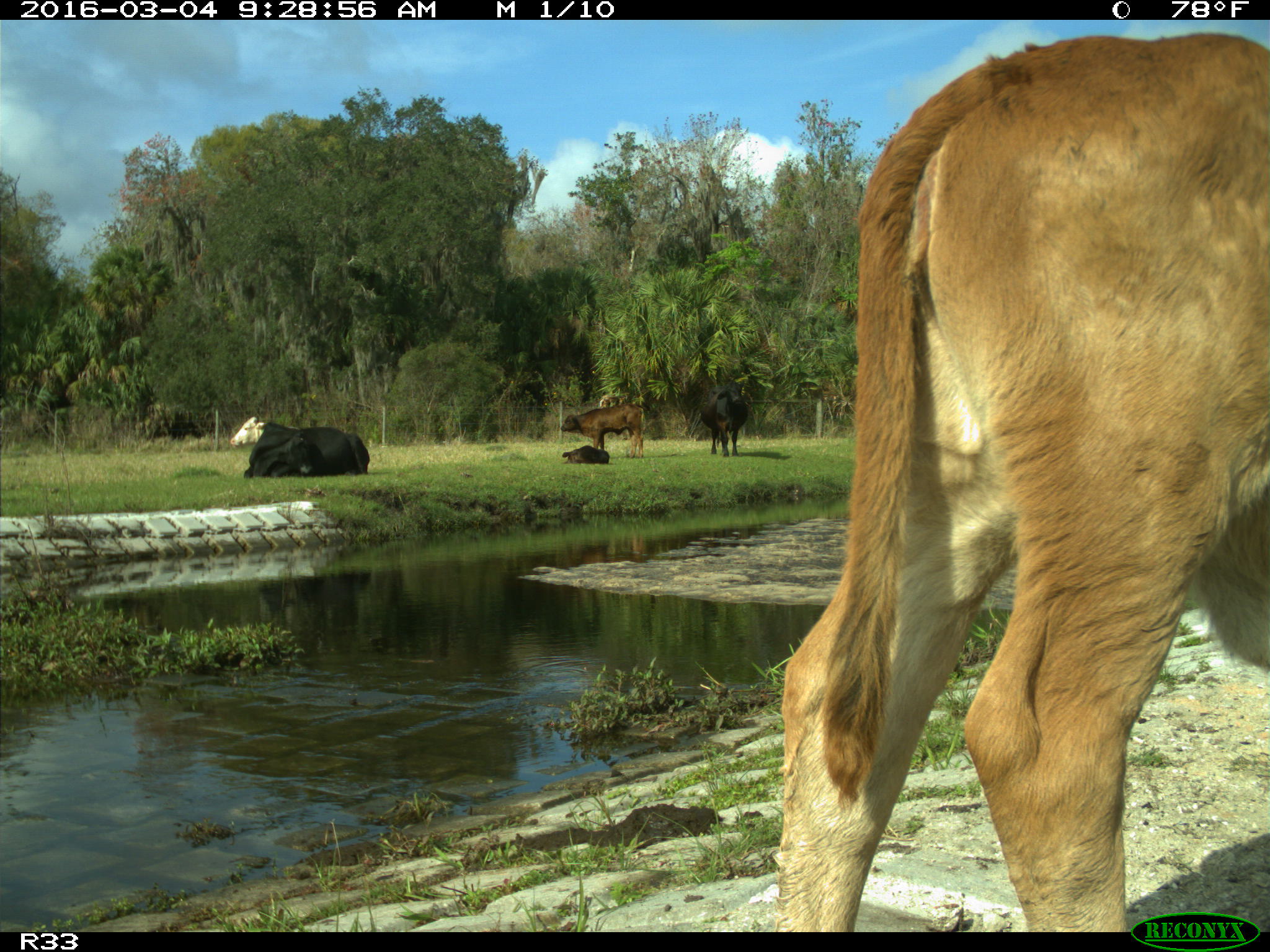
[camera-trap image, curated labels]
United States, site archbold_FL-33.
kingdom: Animalia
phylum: Chordata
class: Mammalia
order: Artiodactyla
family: Bovidae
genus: Bos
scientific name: Bos taurus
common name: domestic cow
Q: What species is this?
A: Bos taurus (domestic cow).